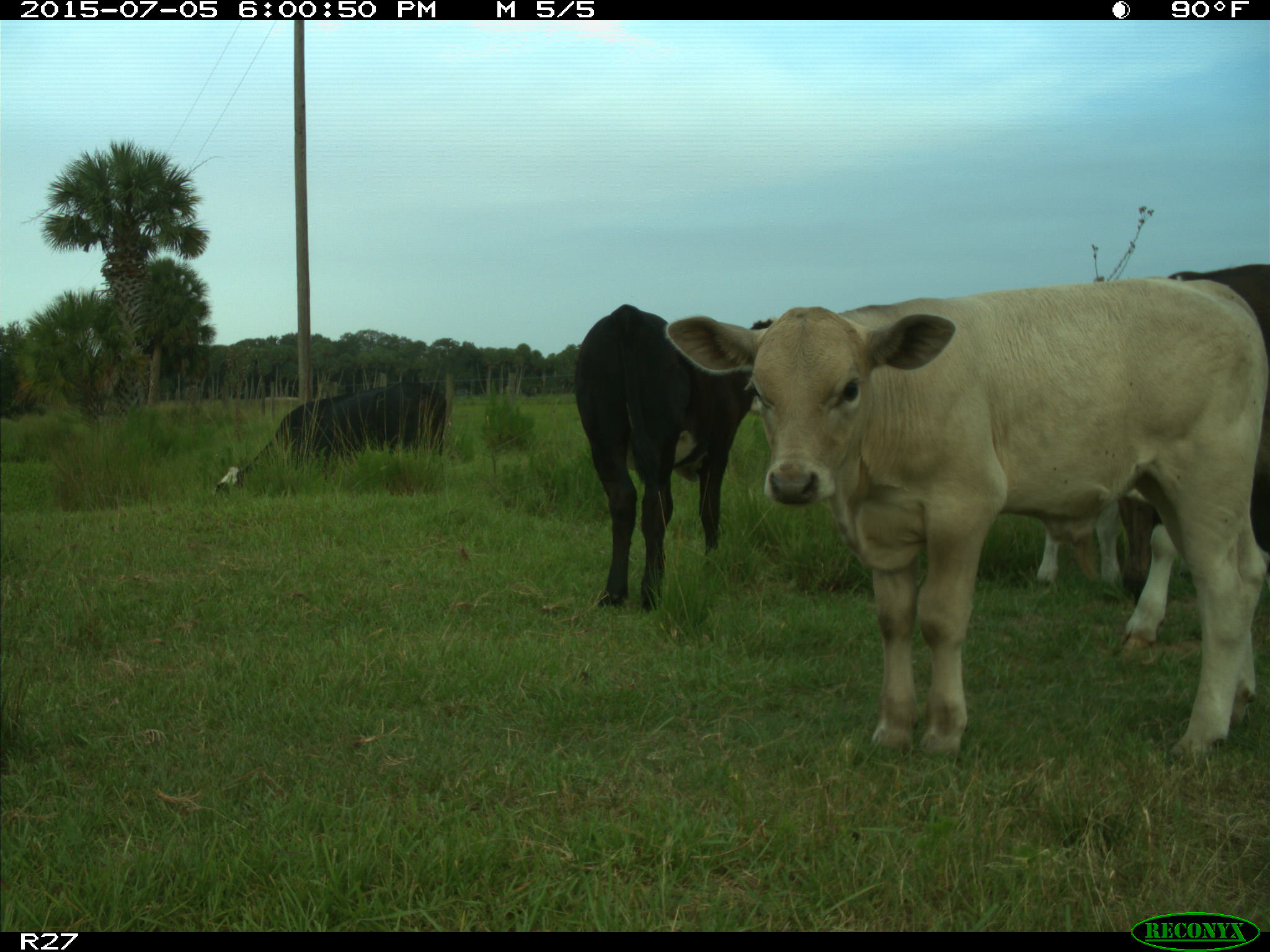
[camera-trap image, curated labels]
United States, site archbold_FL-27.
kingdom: Animalia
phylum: Chordata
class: Mammalia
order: Artiodactyla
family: Bovidae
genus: Bos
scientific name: Bos taurus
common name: domestic cow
Bos taurus (domestic cow).